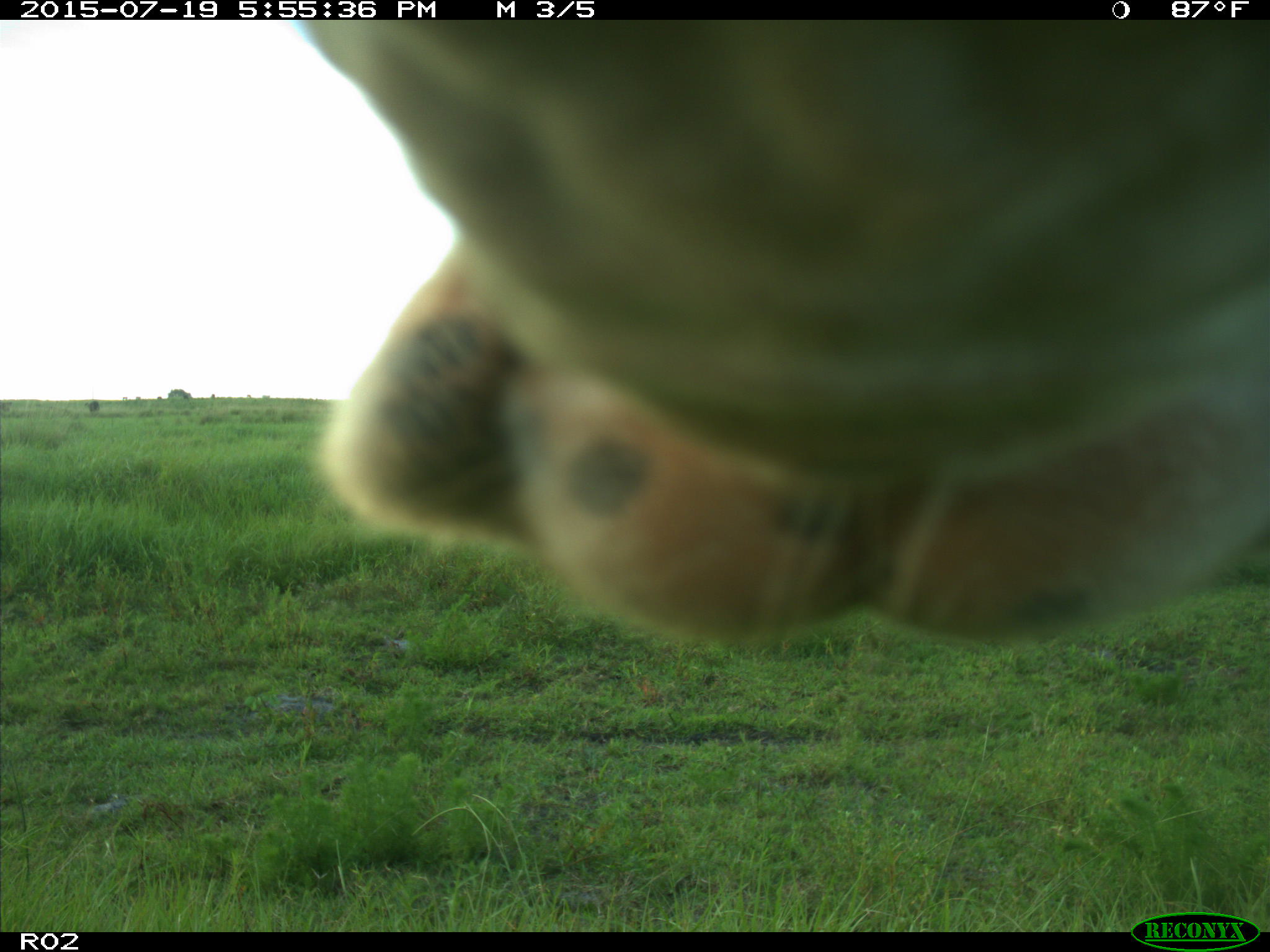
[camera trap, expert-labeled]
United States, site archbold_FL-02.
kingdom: Animalia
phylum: Chordata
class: Mammalia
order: Artiodactyla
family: Bovidae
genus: Bos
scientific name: Bos taurus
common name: domestic cow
Bos taurus (domestic cow).